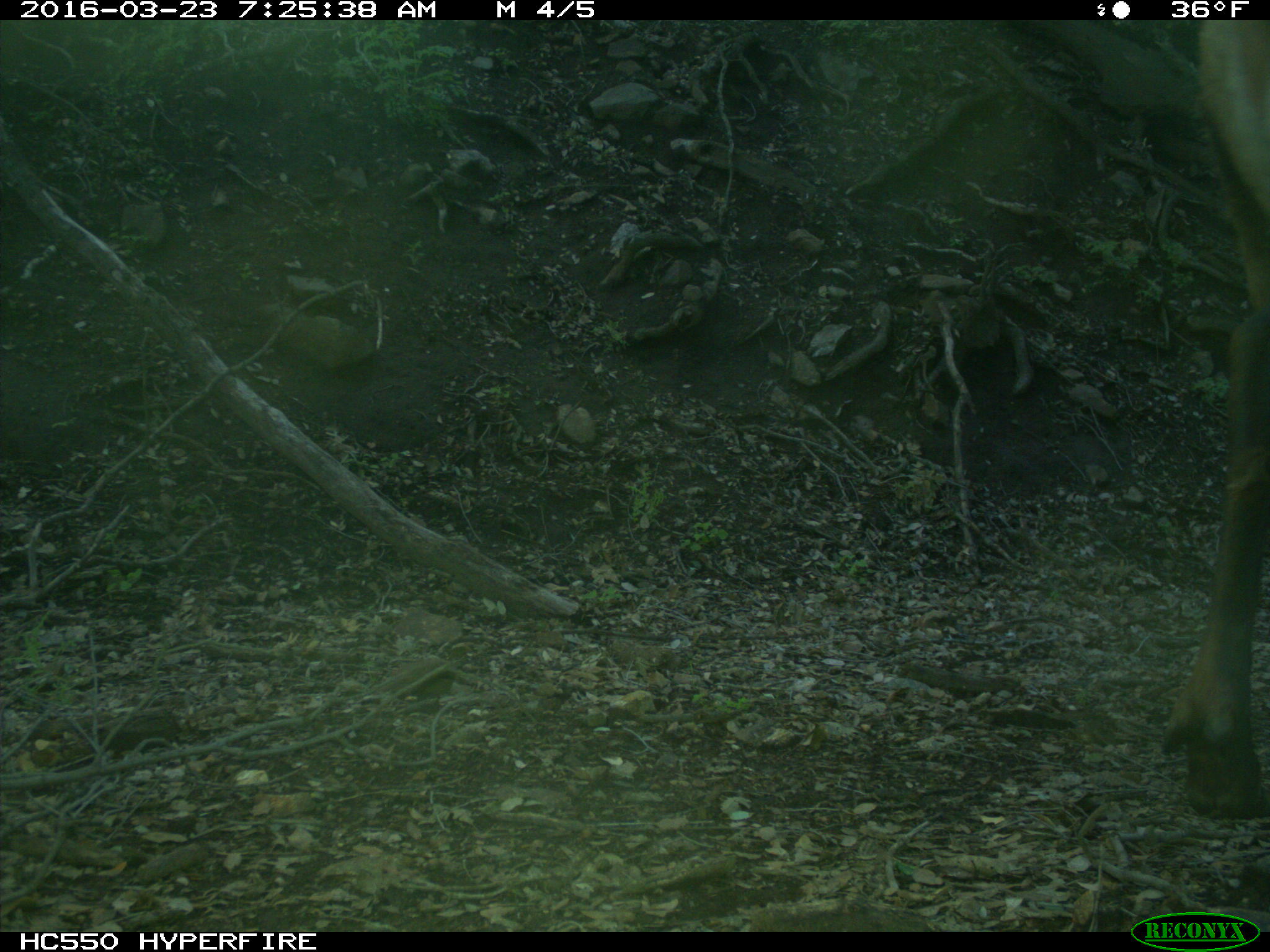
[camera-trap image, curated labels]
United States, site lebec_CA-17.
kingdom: Animalia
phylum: Chordata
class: Mammalia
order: Artiodactyla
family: Cervidae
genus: Cervus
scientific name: Cervus canadensis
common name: elk